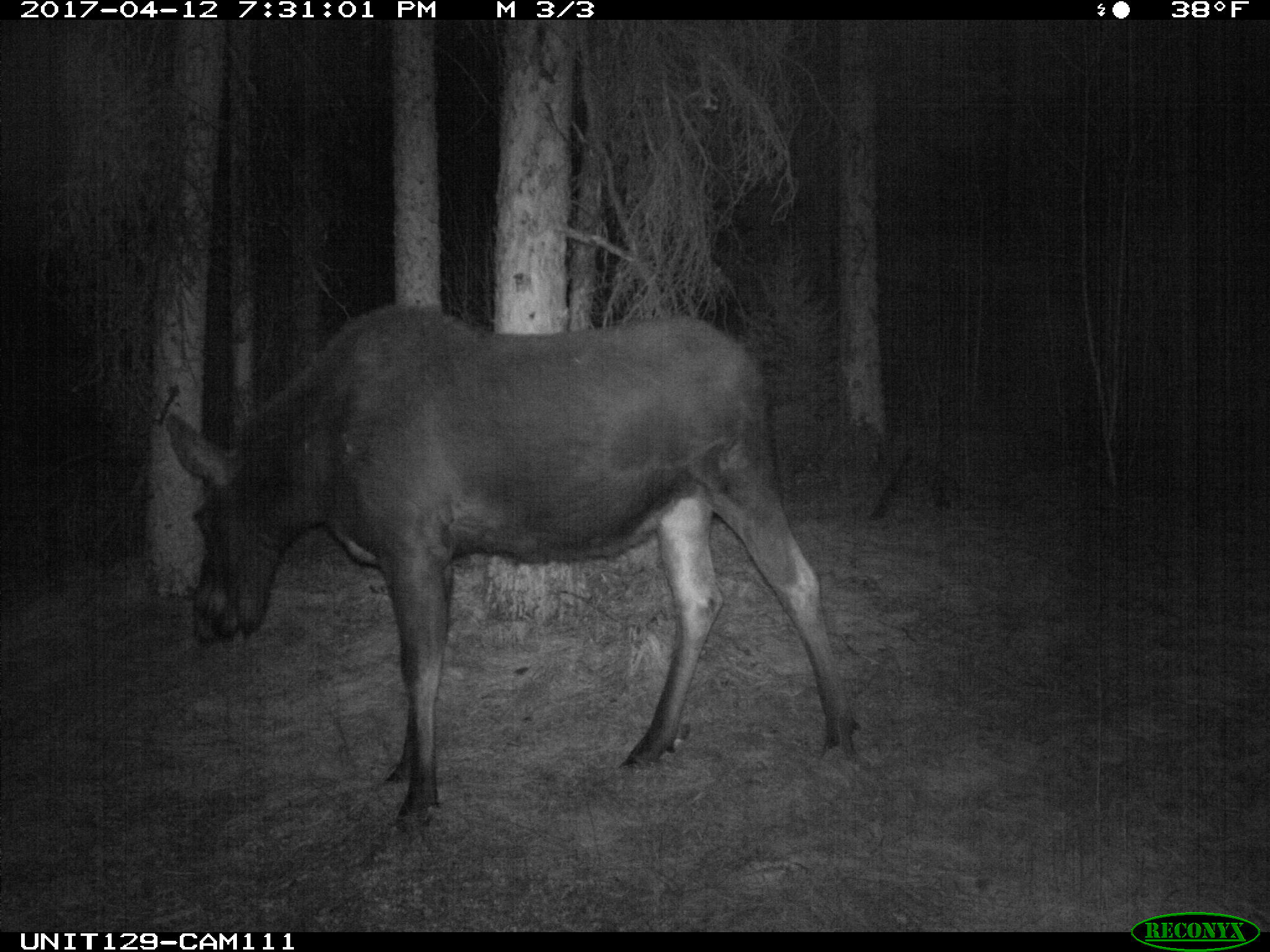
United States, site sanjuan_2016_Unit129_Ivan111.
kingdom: Animalia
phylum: Chordata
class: Mammalia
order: Artiodactyla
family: Cervidae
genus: Alces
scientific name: Alces alces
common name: moose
Alces alces (moose).